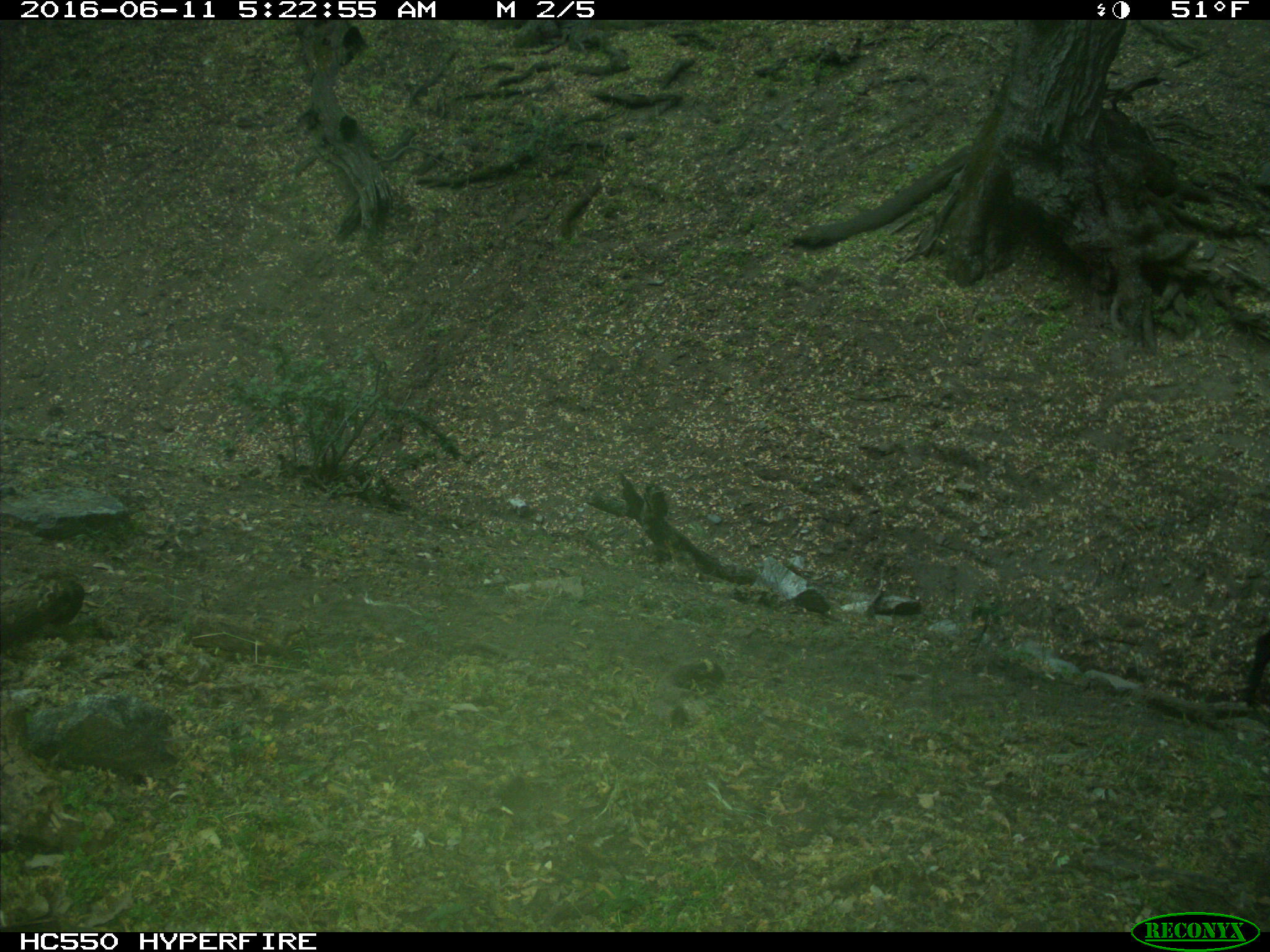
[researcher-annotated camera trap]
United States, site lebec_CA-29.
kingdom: Animalia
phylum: Chordata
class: Mammalia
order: Artiodactyla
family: Bovidae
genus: Bos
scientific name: Bos taurus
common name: domestic cow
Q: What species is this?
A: Bos taurus (domestic cow).